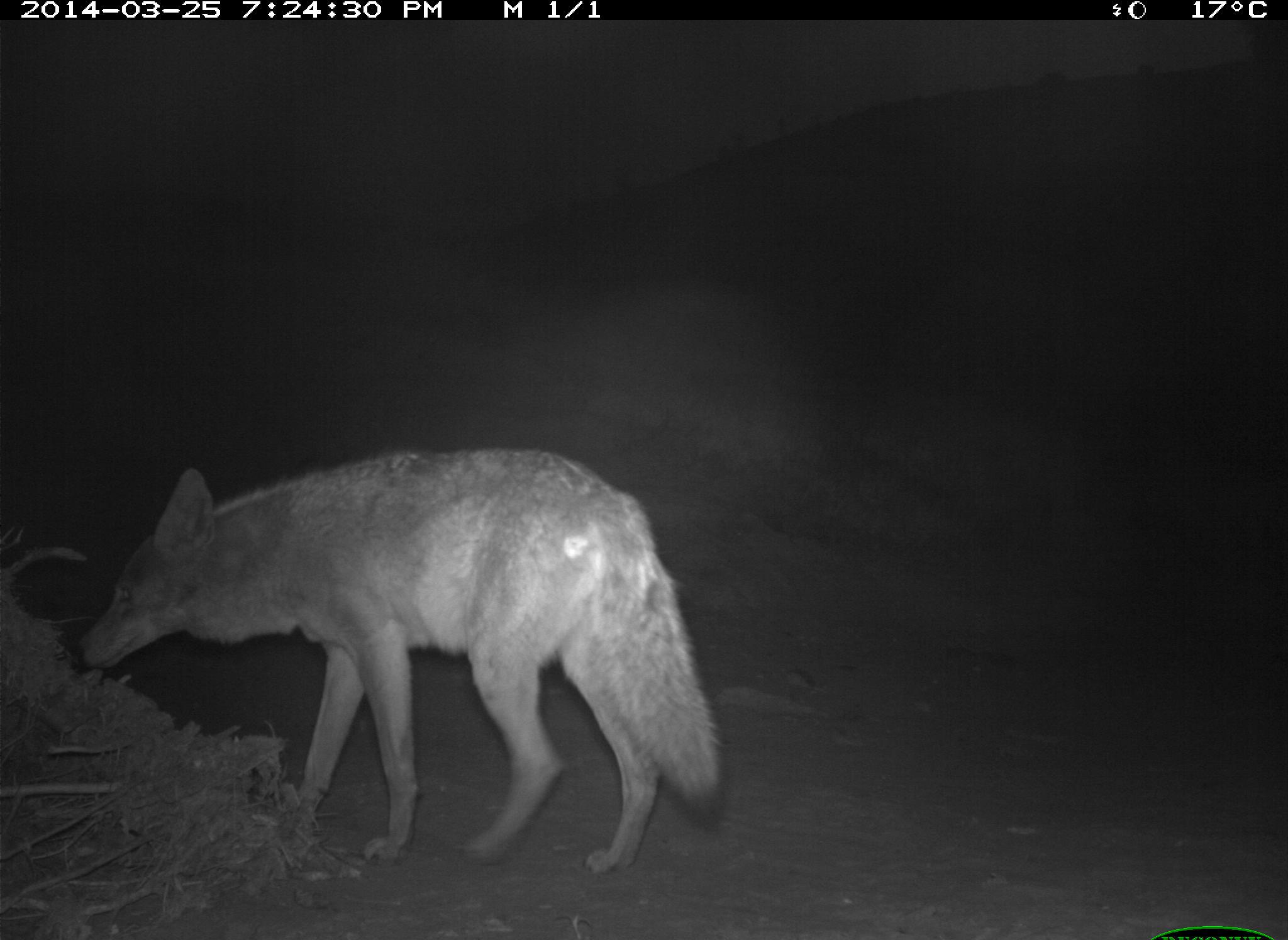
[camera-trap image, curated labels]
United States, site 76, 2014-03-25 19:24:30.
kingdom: Animalia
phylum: Chordata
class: Mammalia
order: Carnivora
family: Canidae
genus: Canis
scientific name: Canis latrans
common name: coyote